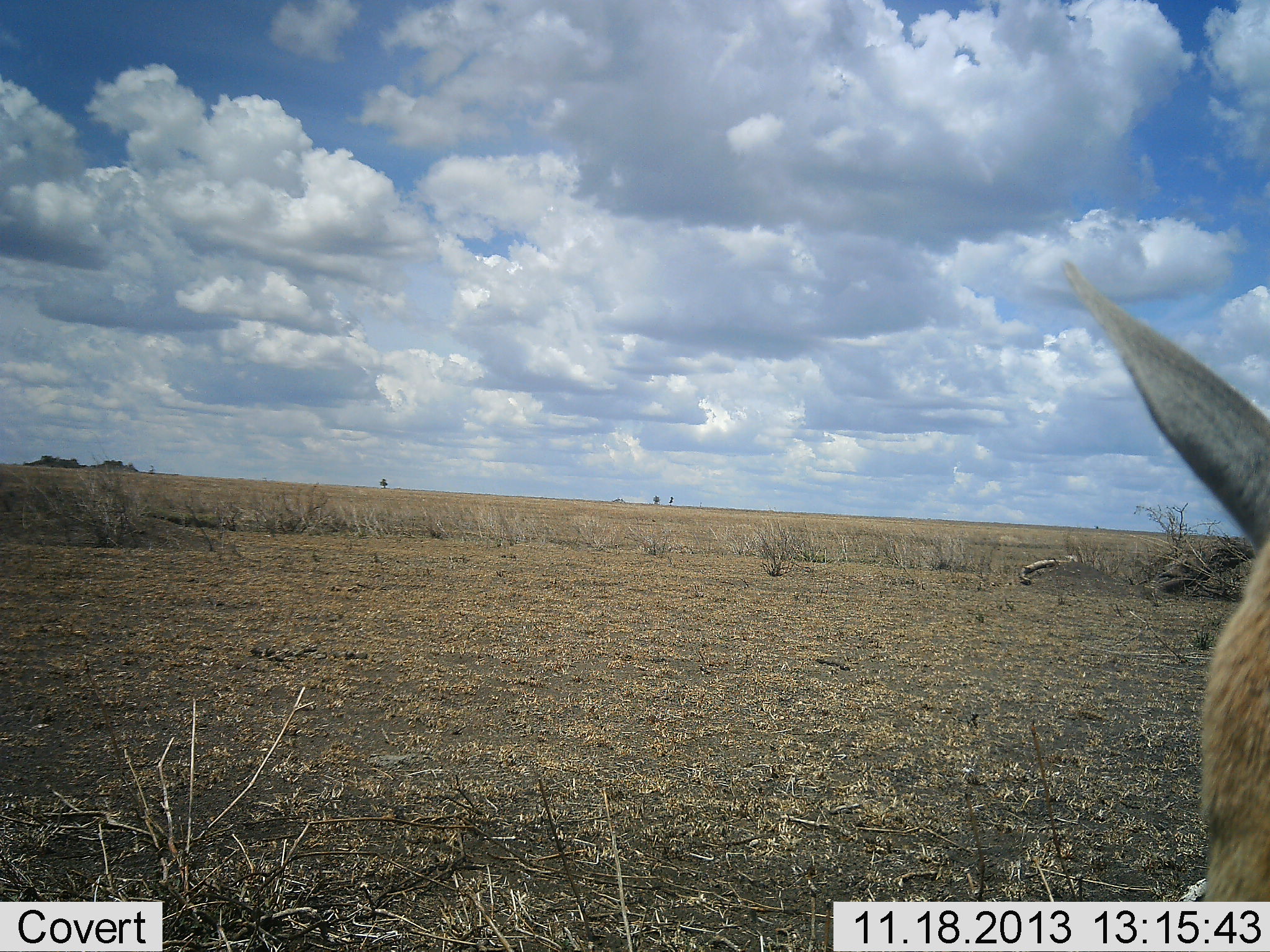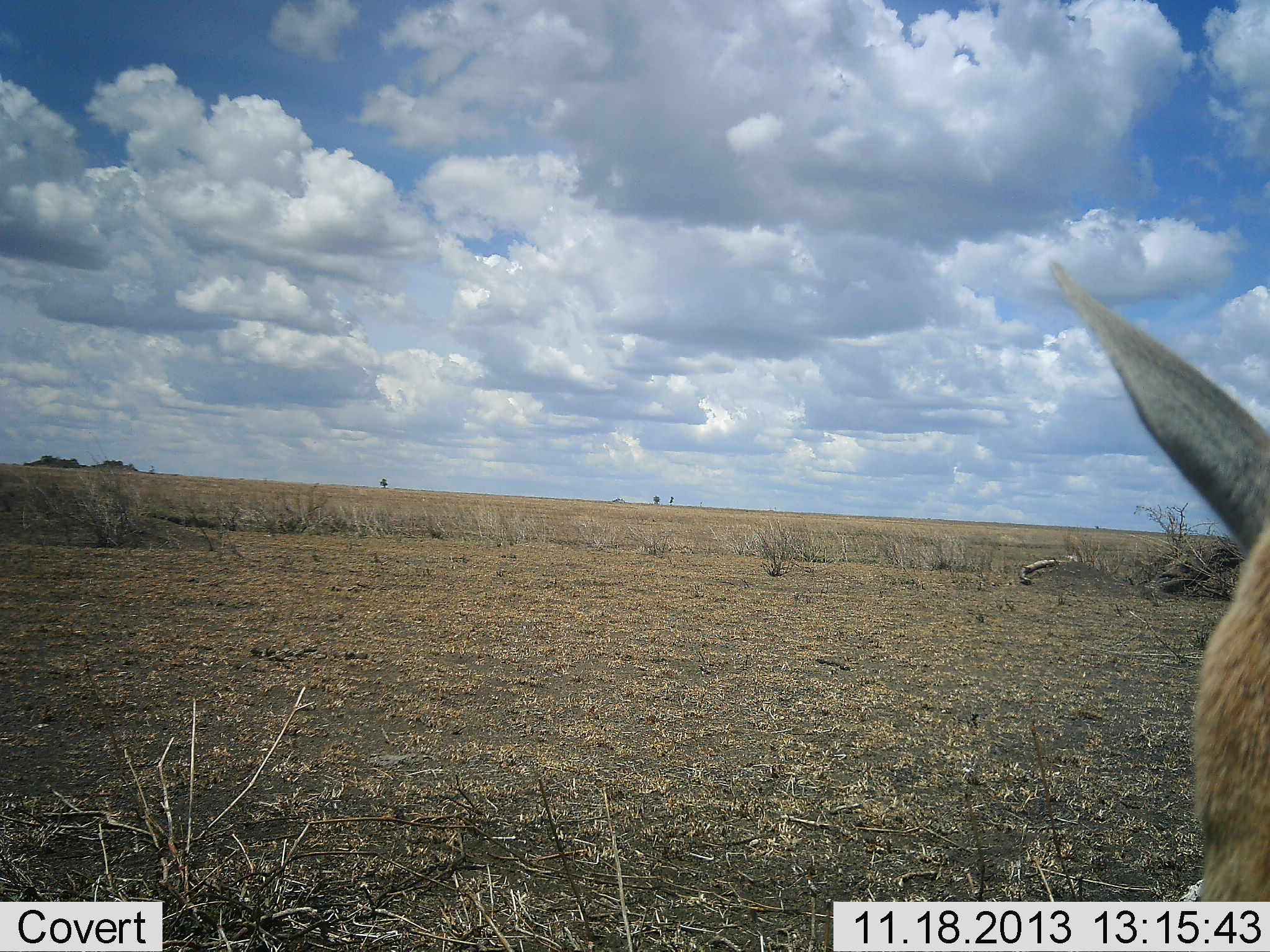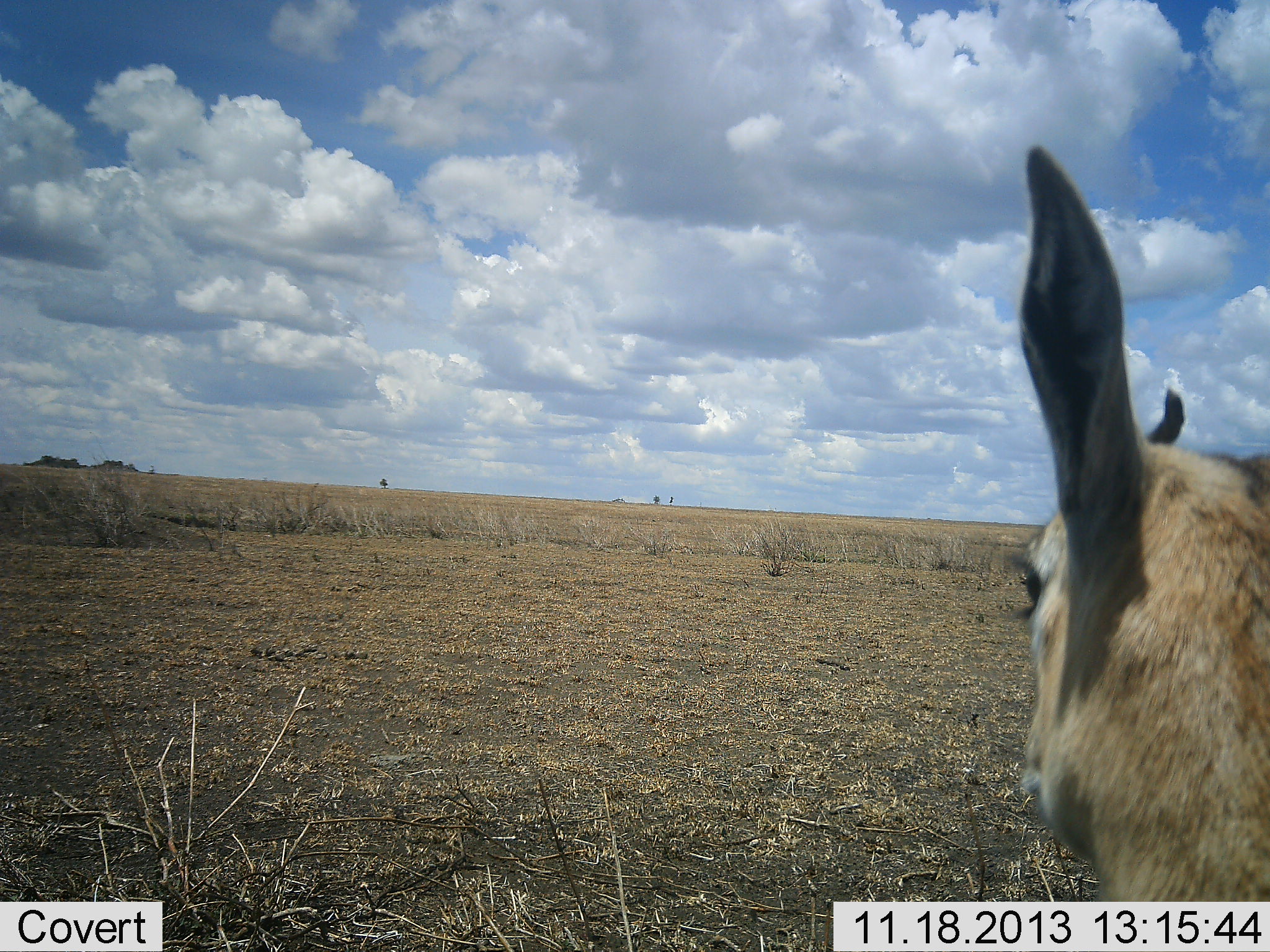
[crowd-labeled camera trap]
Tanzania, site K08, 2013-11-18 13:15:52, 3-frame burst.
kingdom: Animalia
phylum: Chordata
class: Mammalia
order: Artiodactyla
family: Bovidae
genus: Eudorcas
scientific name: Eudorcas thomsonii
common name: thomson's gazelle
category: gazellethomsons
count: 1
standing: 80%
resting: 20%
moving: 10%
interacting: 0%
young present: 0%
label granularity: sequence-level